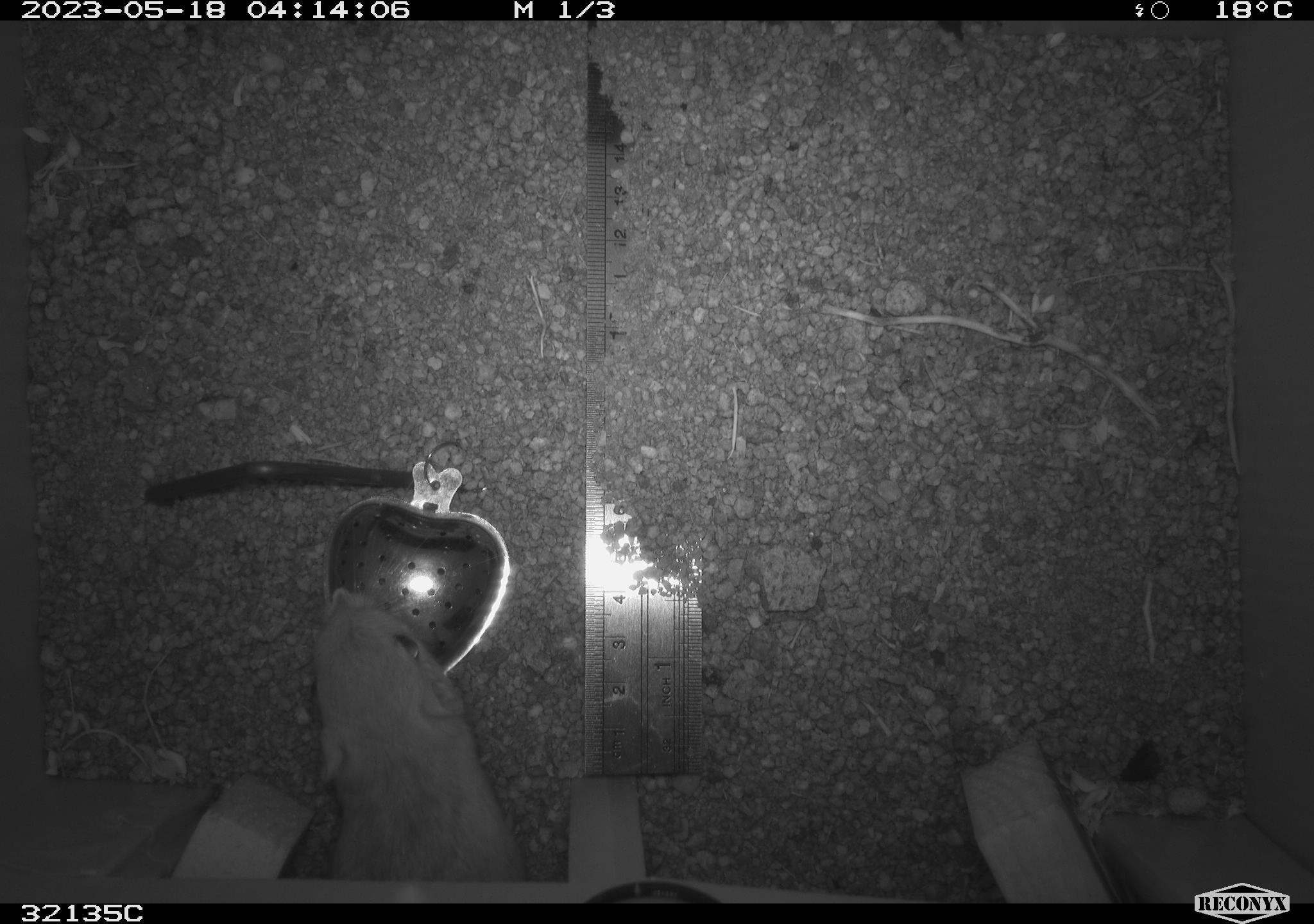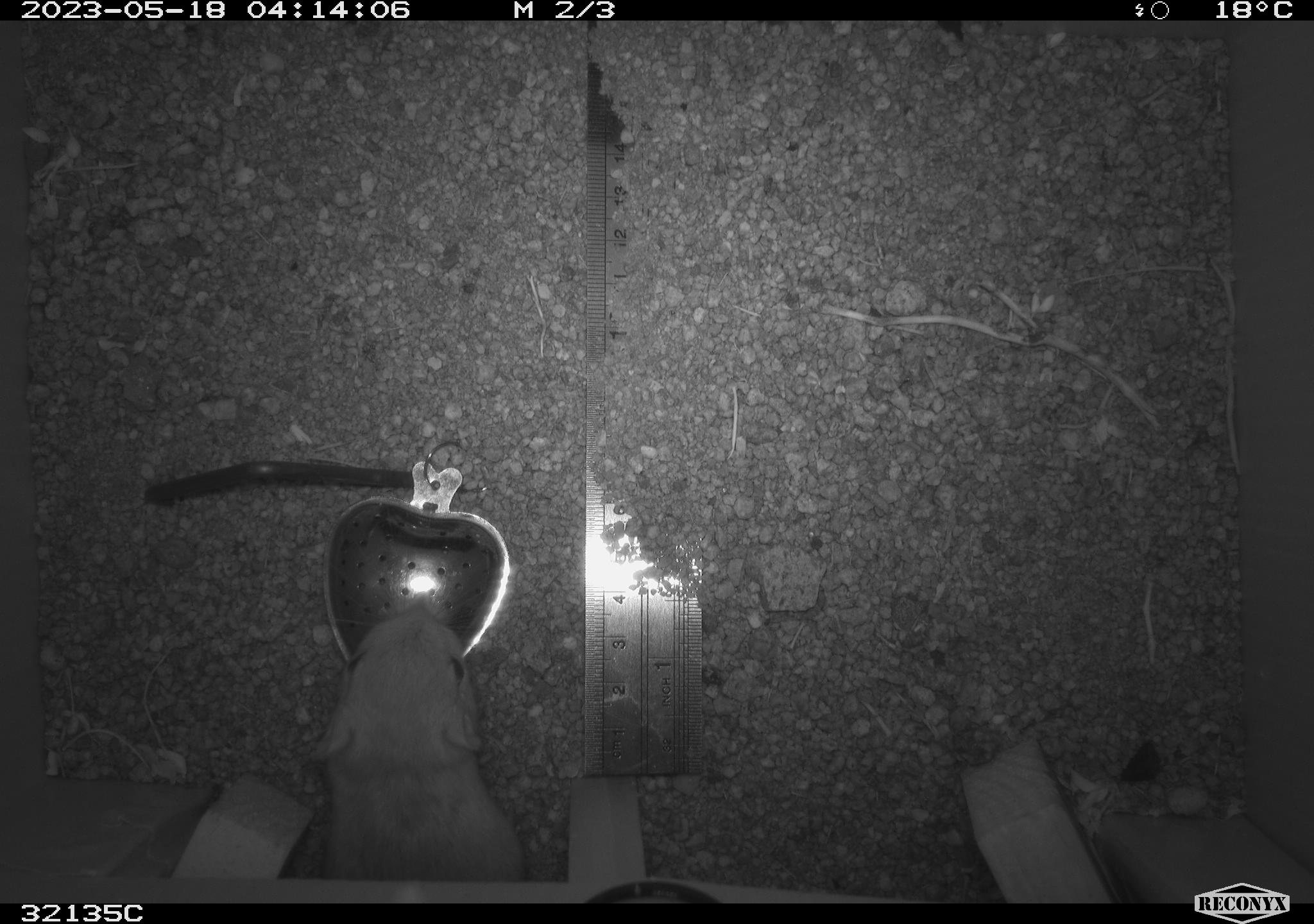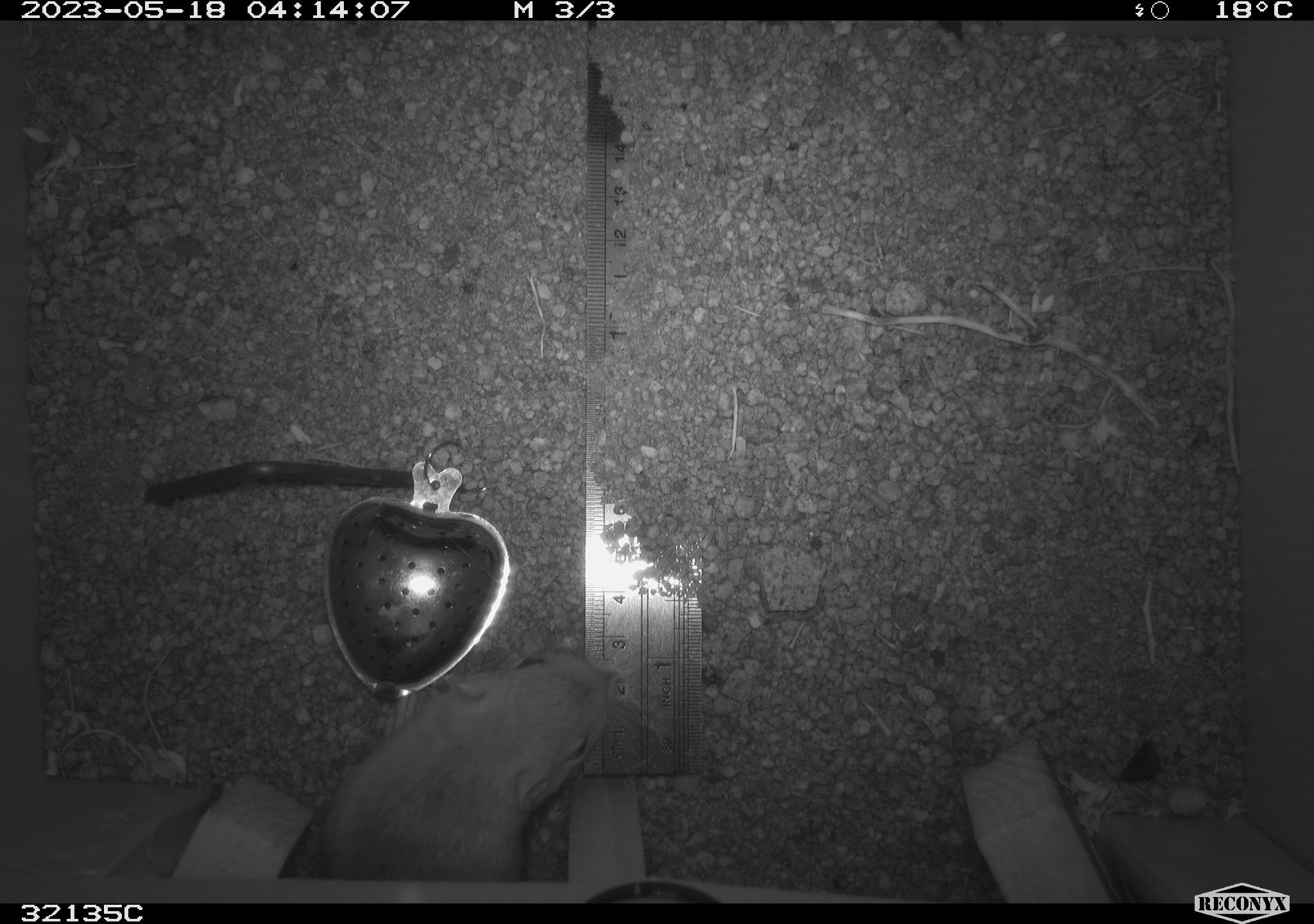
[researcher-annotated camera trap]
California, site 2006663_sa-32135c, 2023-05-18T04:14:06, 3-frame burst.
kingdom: Animalia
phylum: Chordata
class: Mammalia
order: Rodentia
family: Heteromyidae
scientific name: Heteromyidae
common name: kangaroo rats and pocket mice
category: heteromyidae family